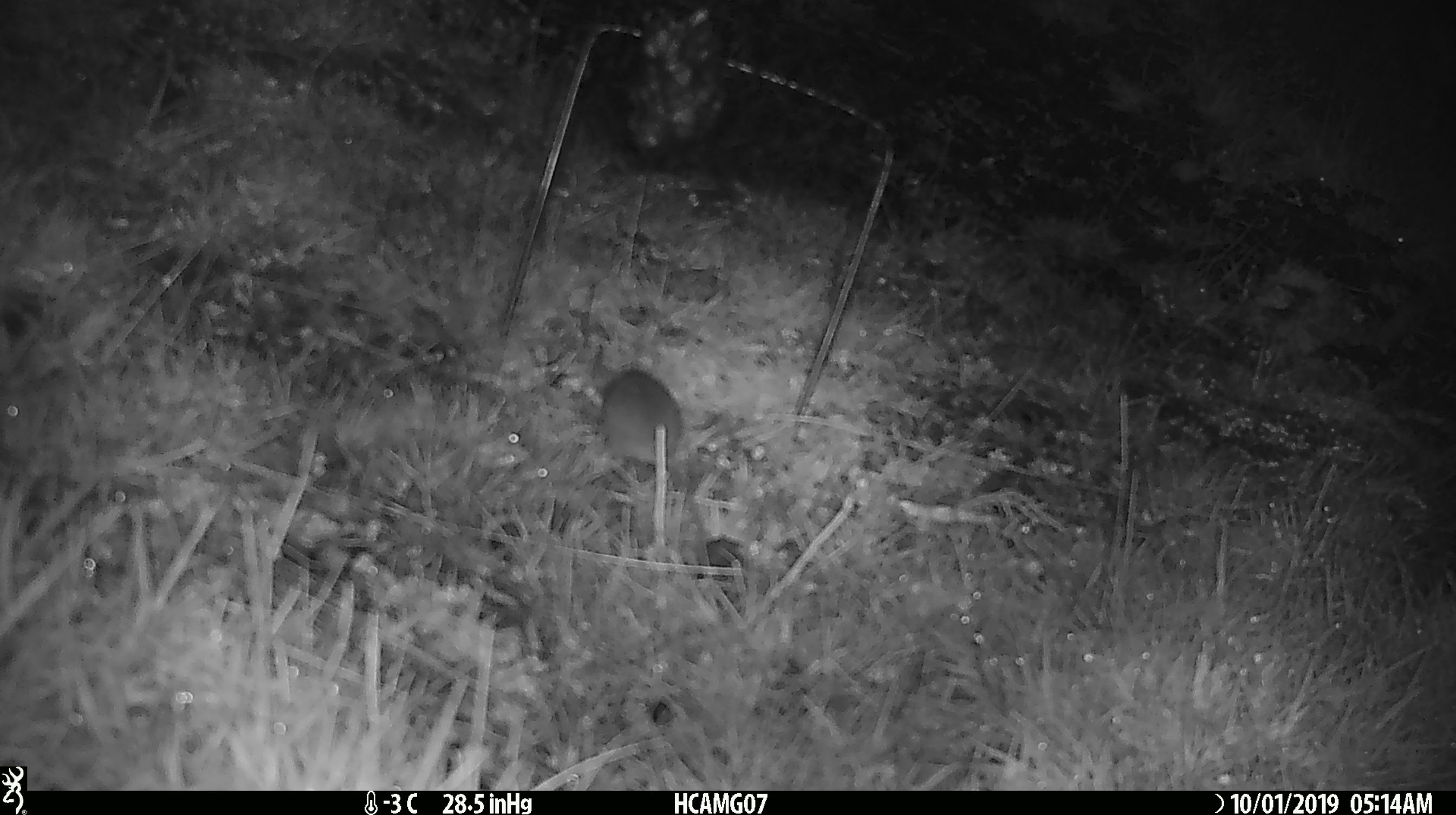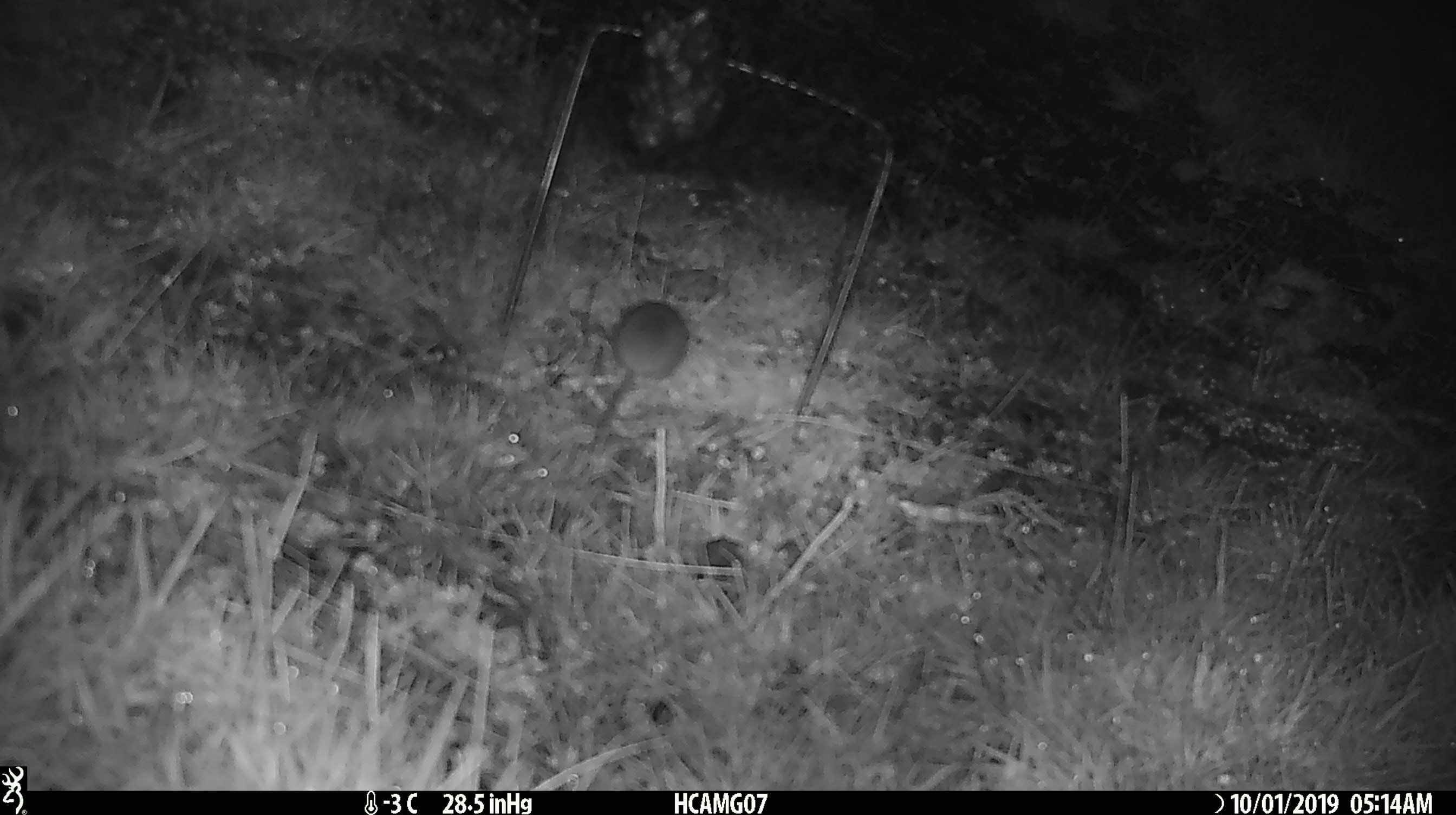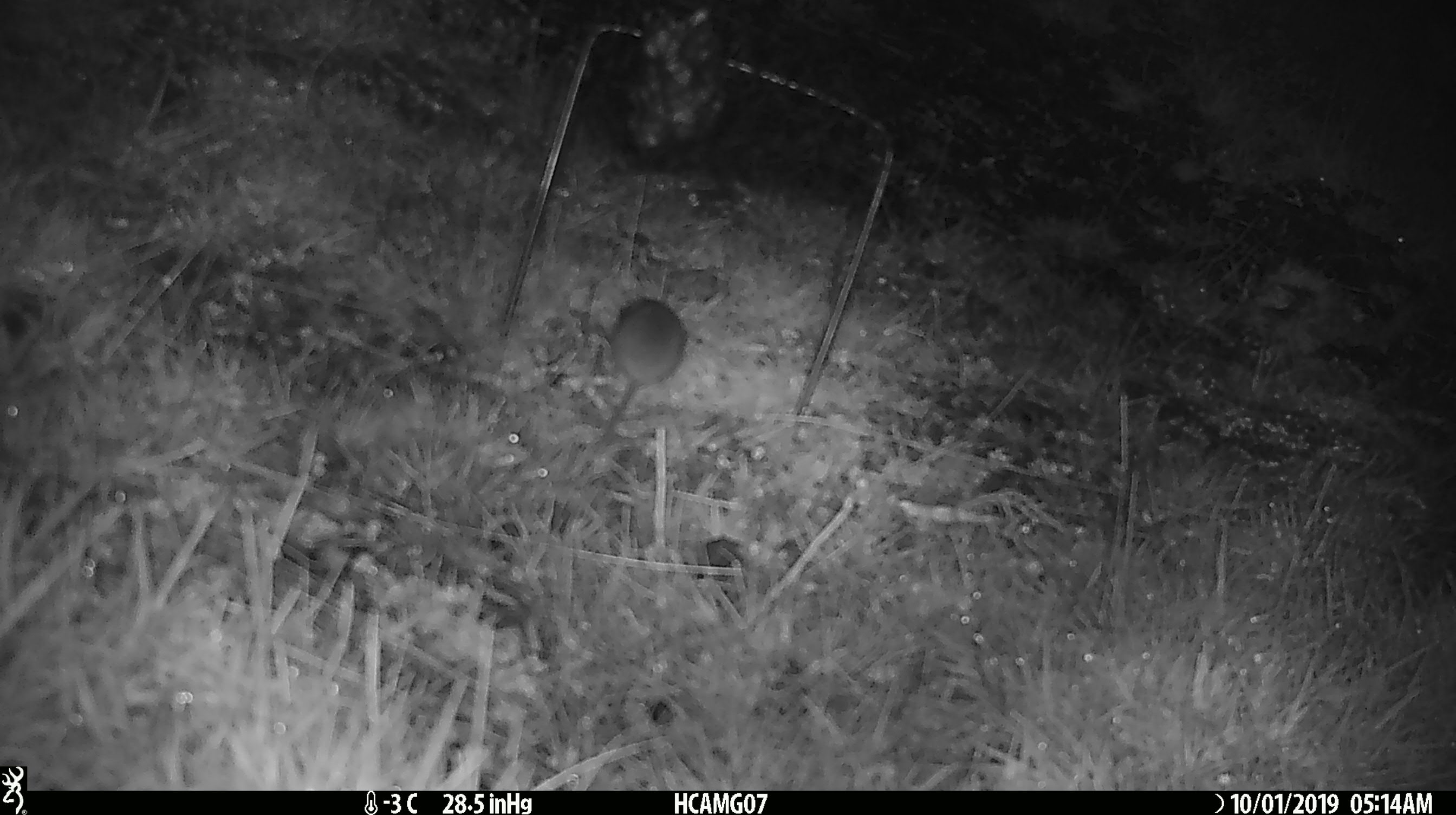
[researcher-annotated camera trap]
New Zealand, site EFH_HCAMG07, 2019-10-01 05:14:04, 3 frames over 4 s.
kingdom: Animalia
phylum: Chordata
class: Mammalia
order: Rodentia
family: Muridae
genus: Mus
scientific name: Mus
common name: mouse